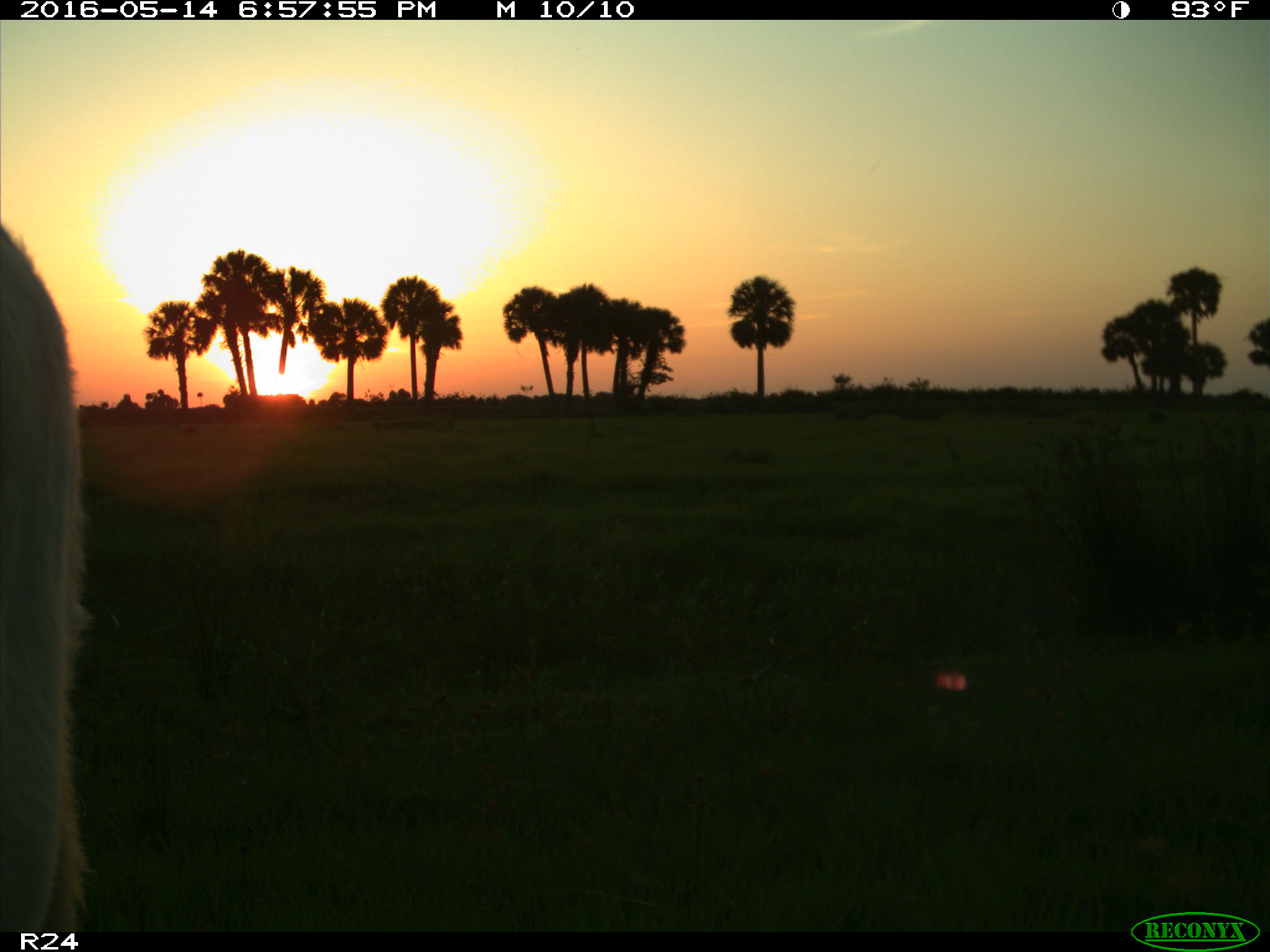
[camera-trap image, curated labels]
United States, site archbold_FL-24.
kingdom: Animalia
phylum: Chordata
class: Mammalia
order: Artiodactyla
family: Bovidae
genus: Bos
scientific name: Bos taurus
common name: domestic cow